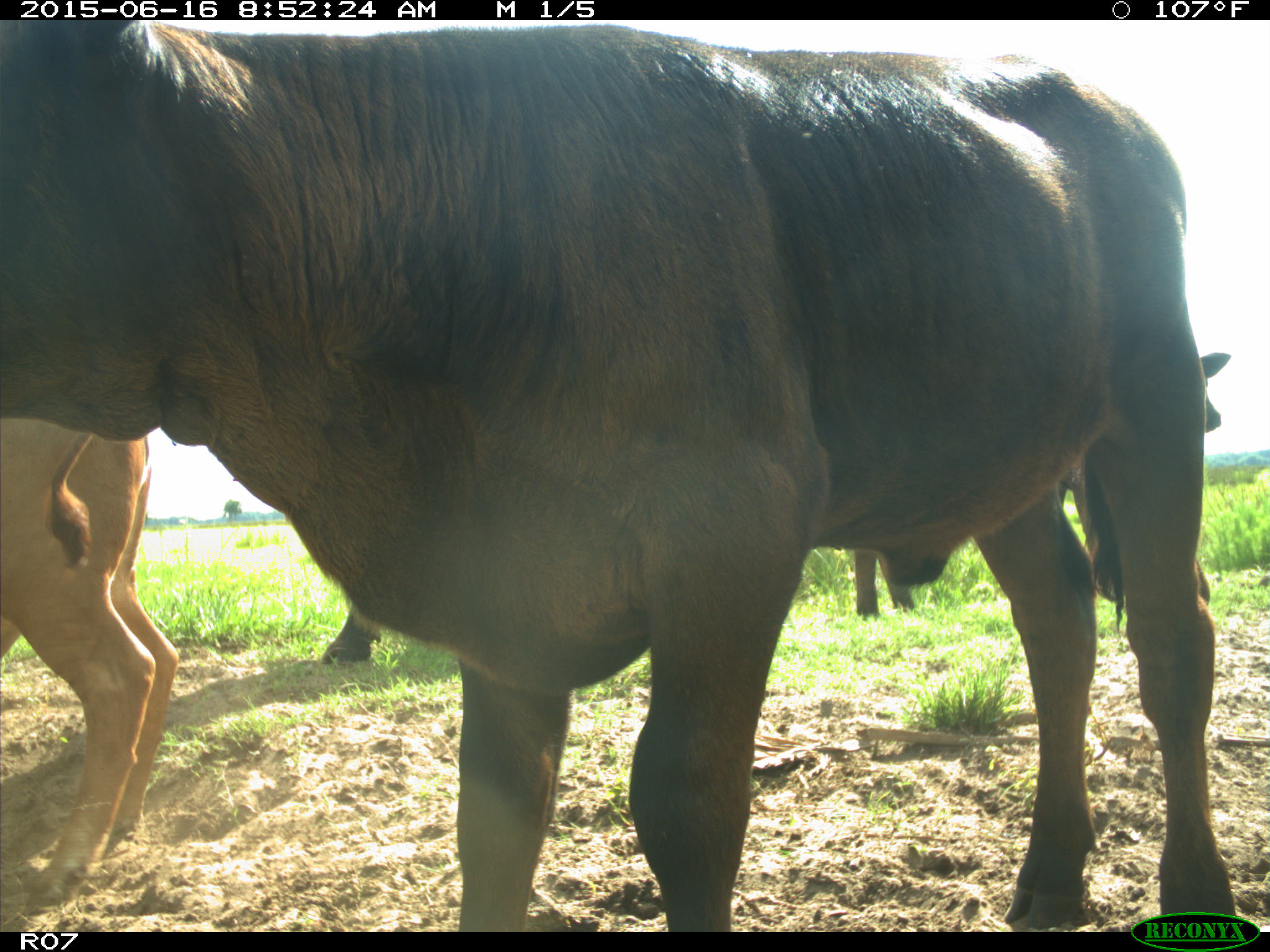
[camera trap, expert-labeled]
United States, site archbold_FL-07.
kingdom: Animalia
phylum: Chordata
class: Mammalia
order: Artiodactyla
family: Bovidae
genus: Bos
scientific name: Bos taurus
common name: domestic cow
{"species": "Bos taurus (domestic cow)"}